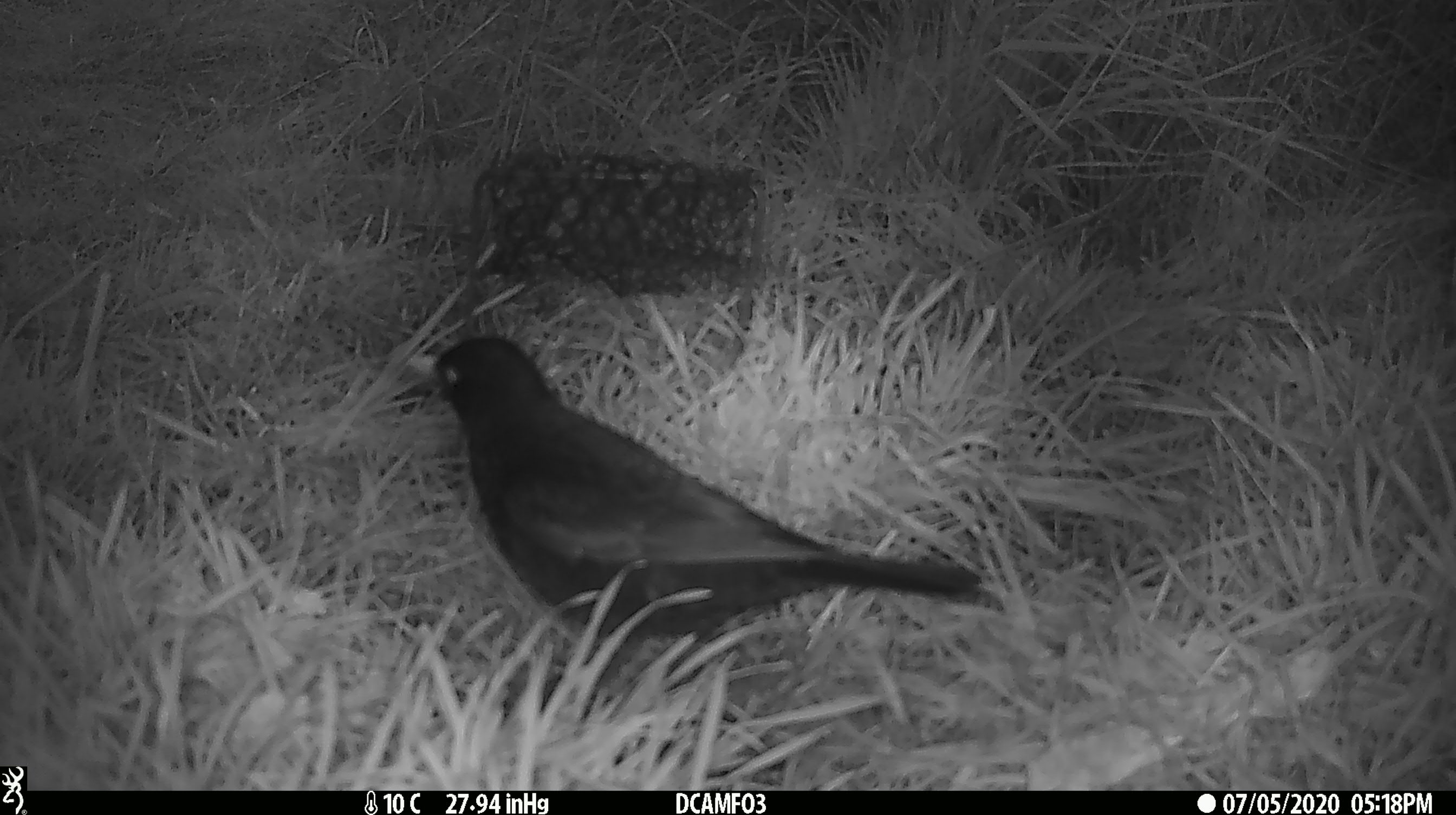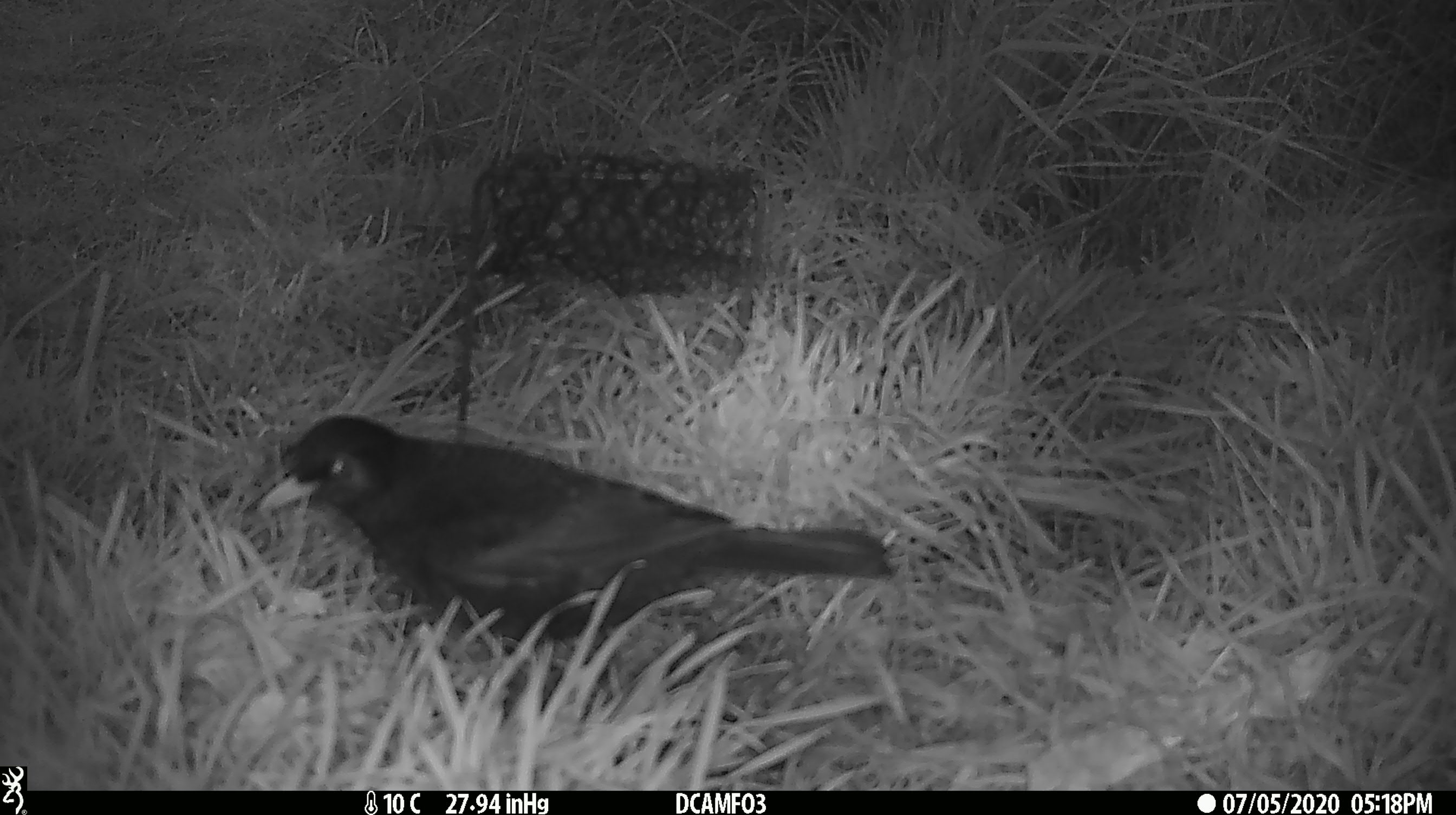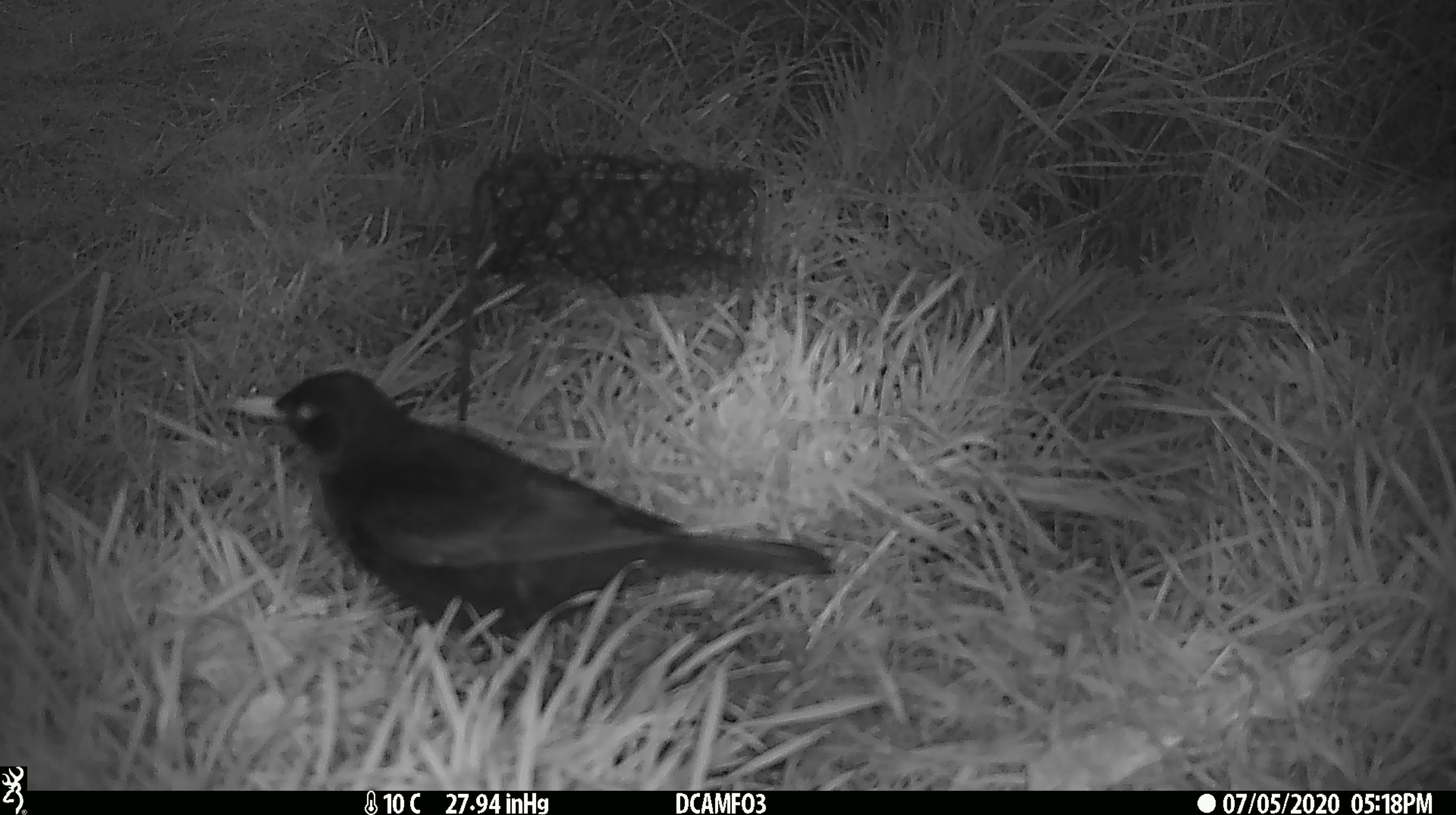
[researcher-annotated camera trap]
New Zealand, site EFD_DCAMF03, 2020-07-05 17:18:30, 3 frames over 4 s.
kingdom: Animalia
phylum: Chordata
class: Aves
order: Passeriformes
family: Turdidae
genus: Turdus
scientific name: Turdus merula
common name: eurasian blackbird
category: blackbird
Blackbird (eurasian blackbird) (Turdus merula).